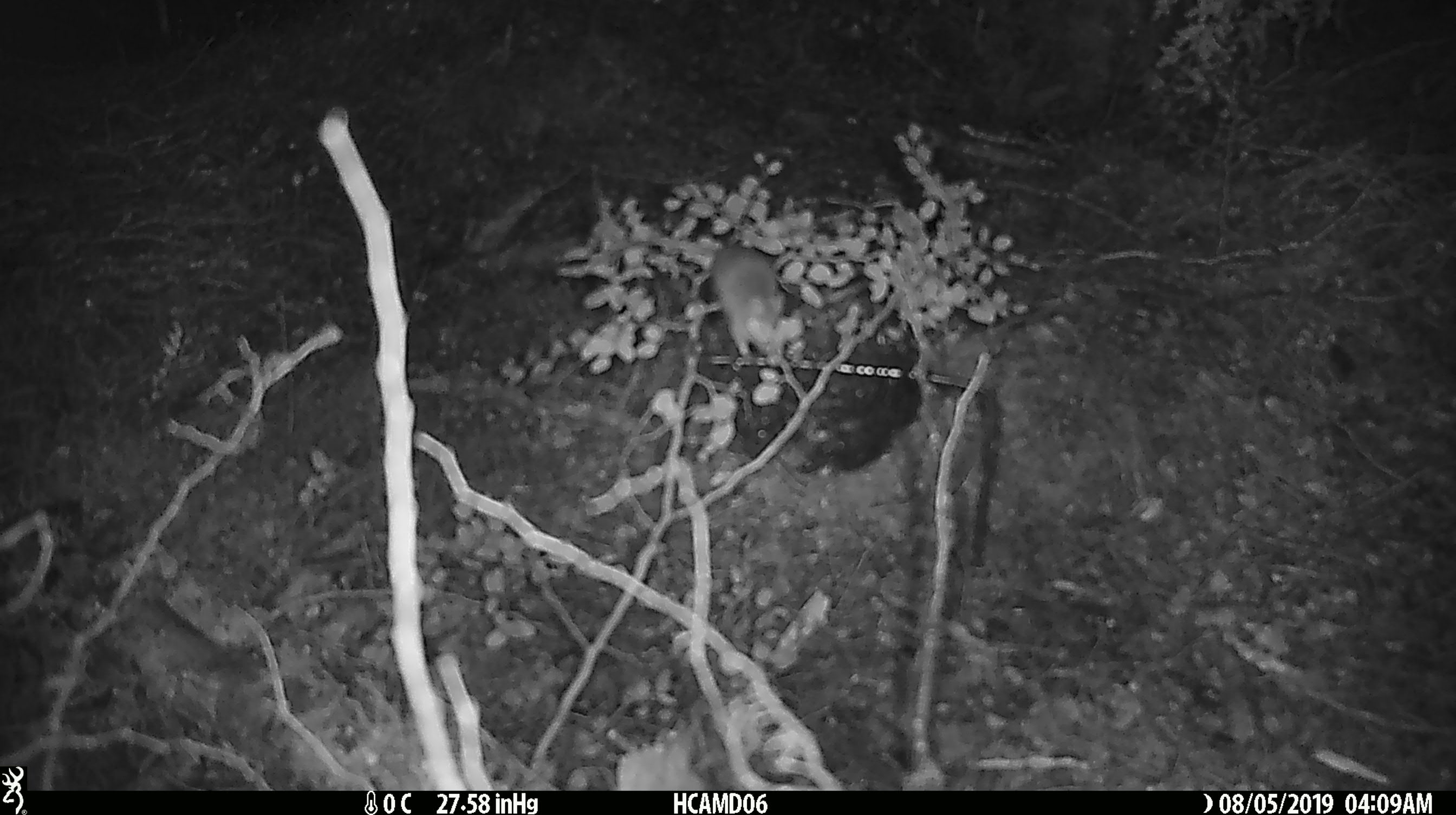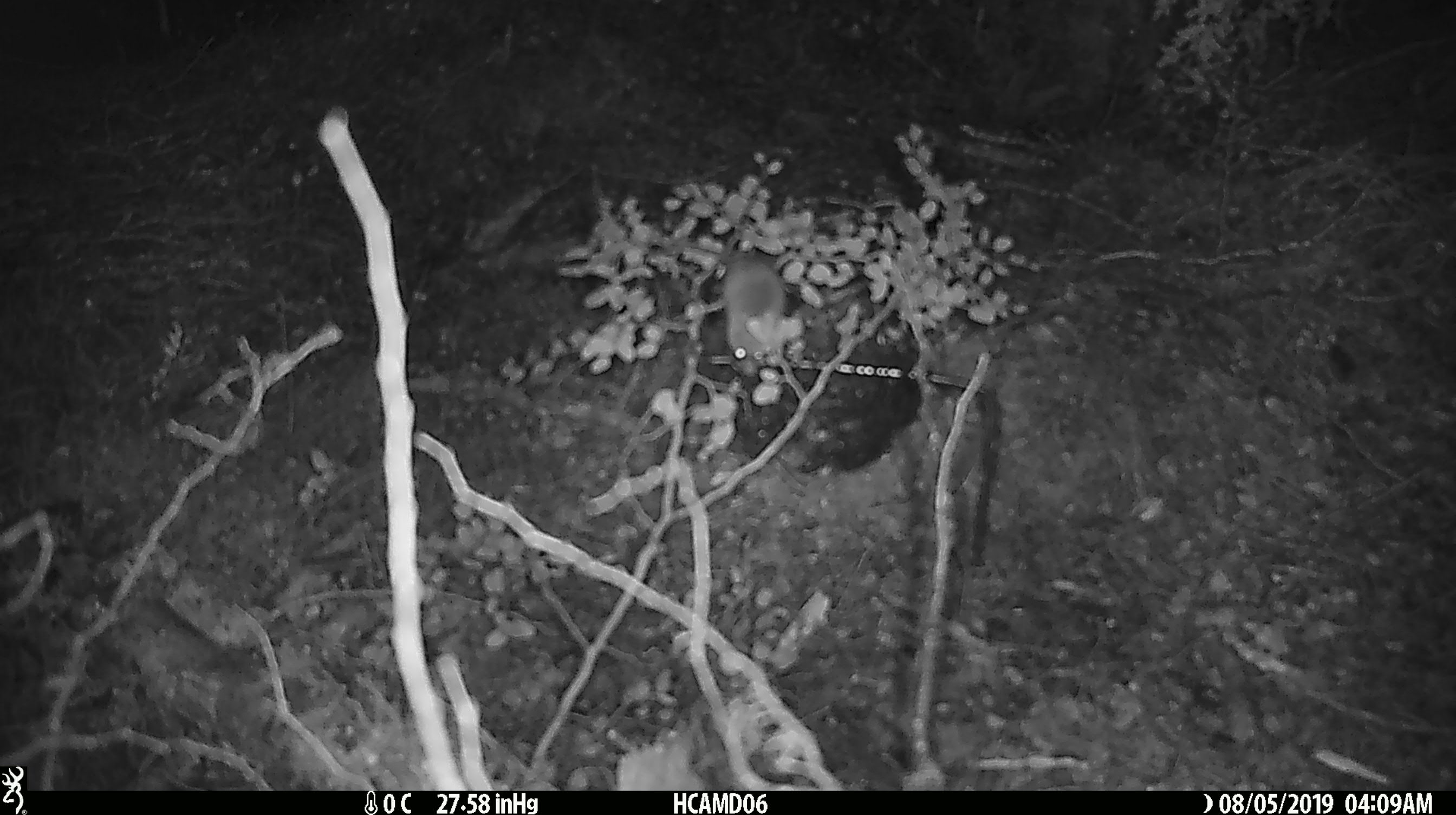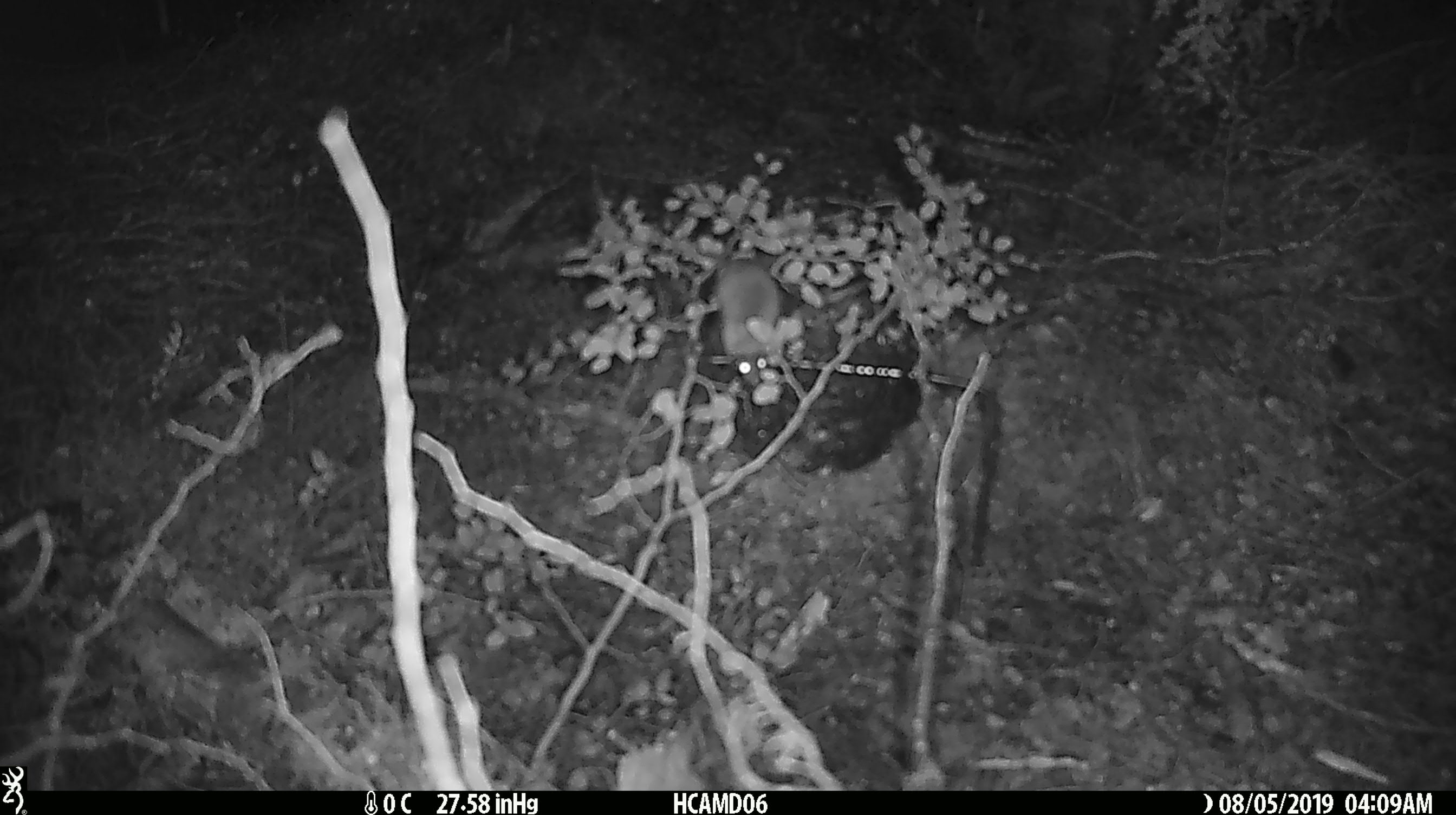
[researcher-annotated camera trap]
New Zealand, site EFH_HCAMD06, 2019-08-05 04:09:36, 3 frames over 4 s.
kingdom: Animalia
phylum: Chordata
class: Mammalia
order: Rodentia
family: Muridae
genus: Mus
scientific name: Mus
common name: mouse